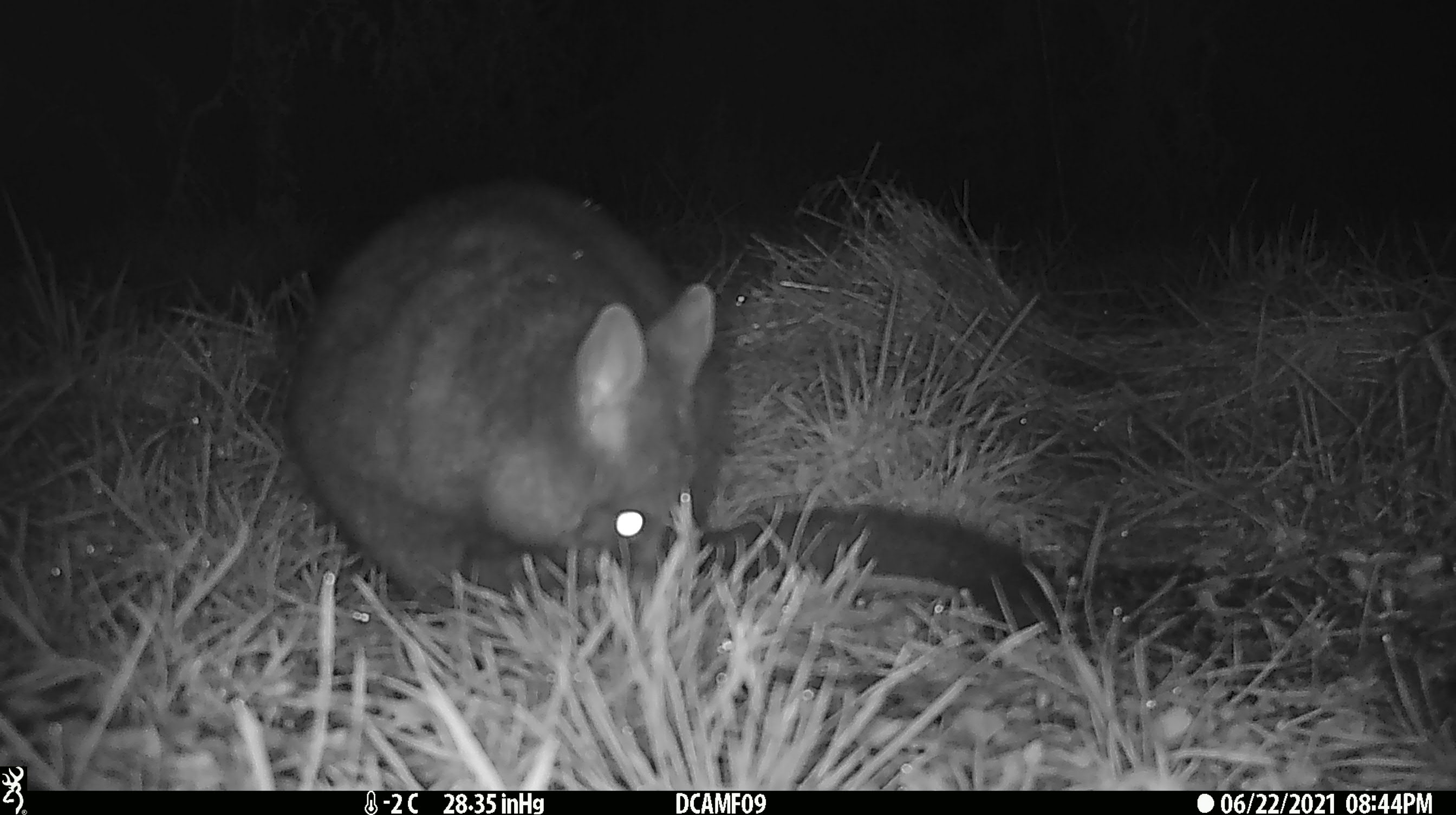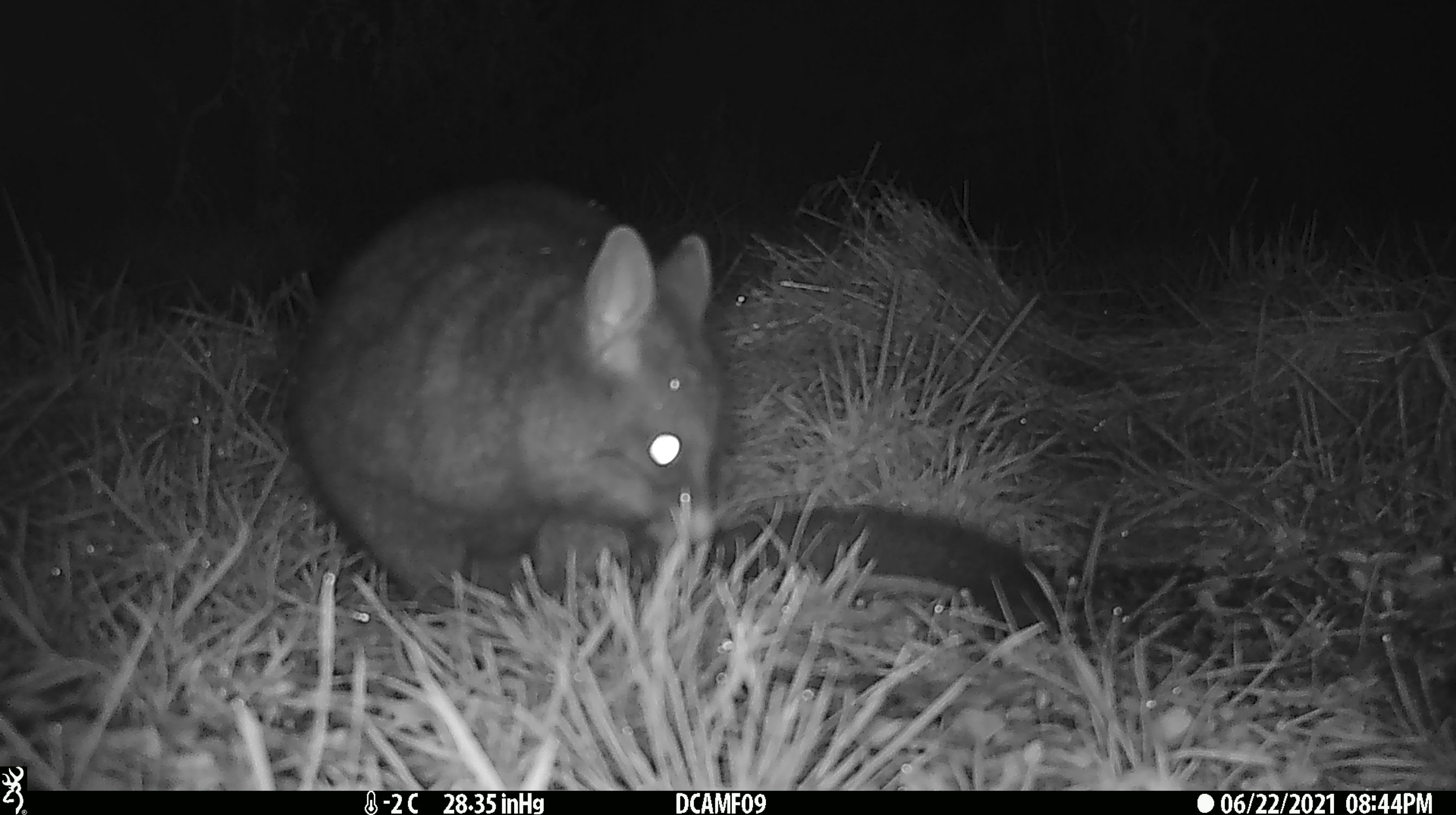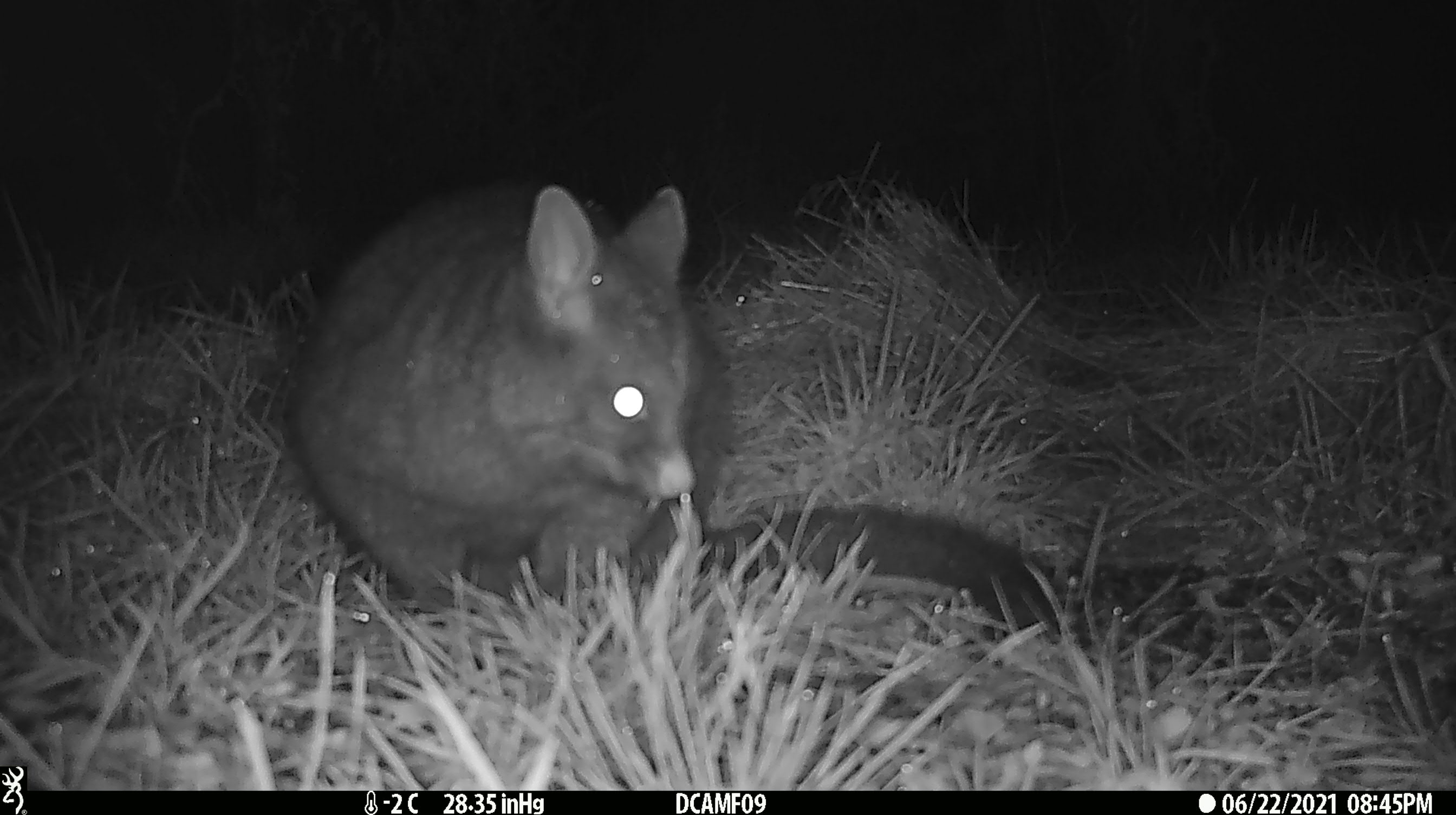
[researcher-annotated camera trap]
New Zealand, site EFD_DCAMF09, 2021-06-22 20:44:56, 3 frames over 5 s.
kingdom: Animalia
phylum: Chordata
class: Mammalia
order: Diprotodontia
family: Phalangeridae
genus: Trichosurus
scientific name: Trichosurus vulpecula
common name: common brushtail possum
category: possum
Possum (common brushtail possum) (Trichosurus vulpecula).